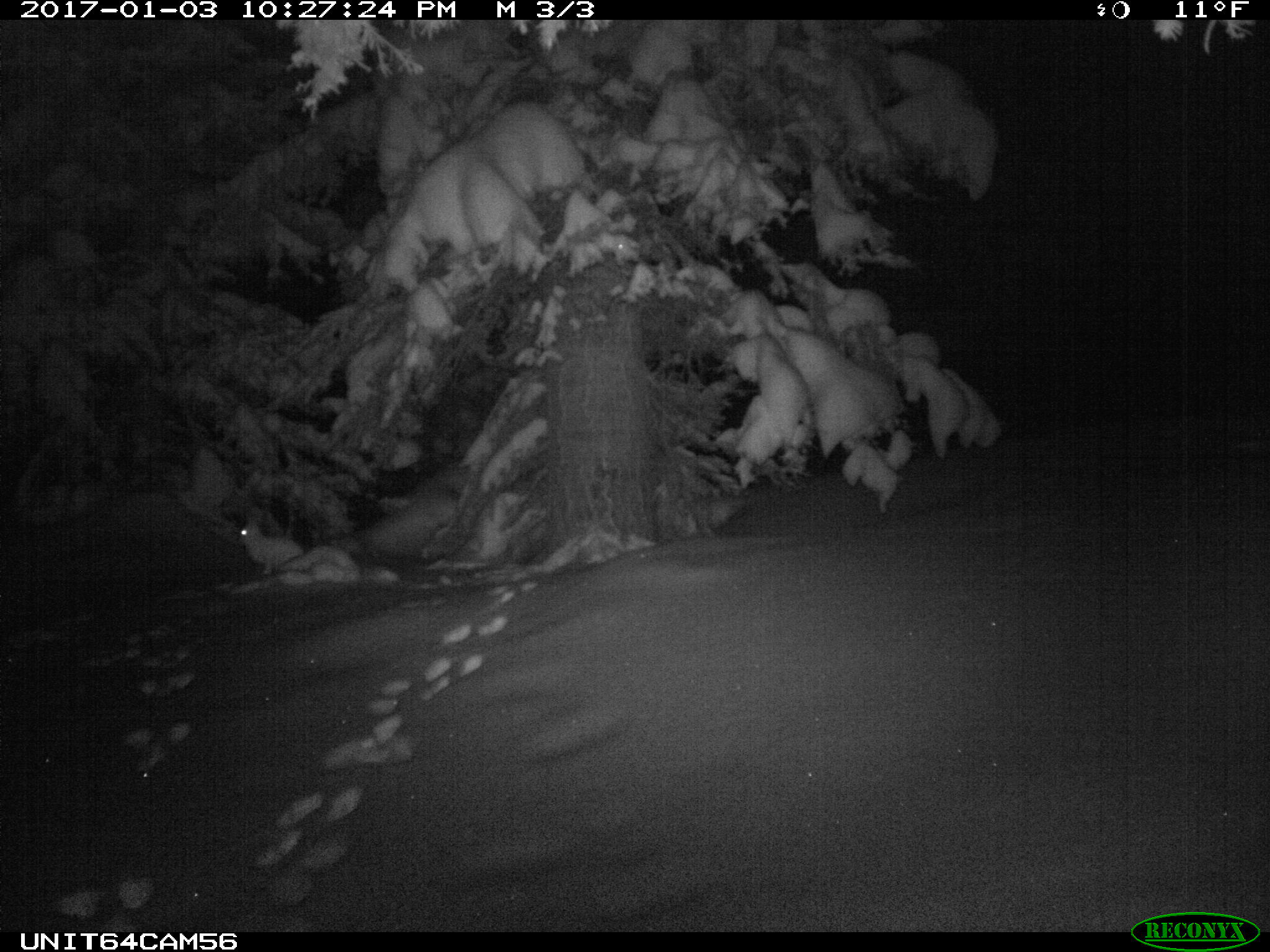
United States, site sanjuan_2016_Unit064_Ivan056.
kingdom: Animalia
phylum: Chordata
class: Mammalia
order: Lagomorpha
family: Leporidae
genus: Lepus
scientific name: Lepus americanus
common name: snowshoe hare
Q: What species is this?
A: Lepus americanus (snowshoe hare).